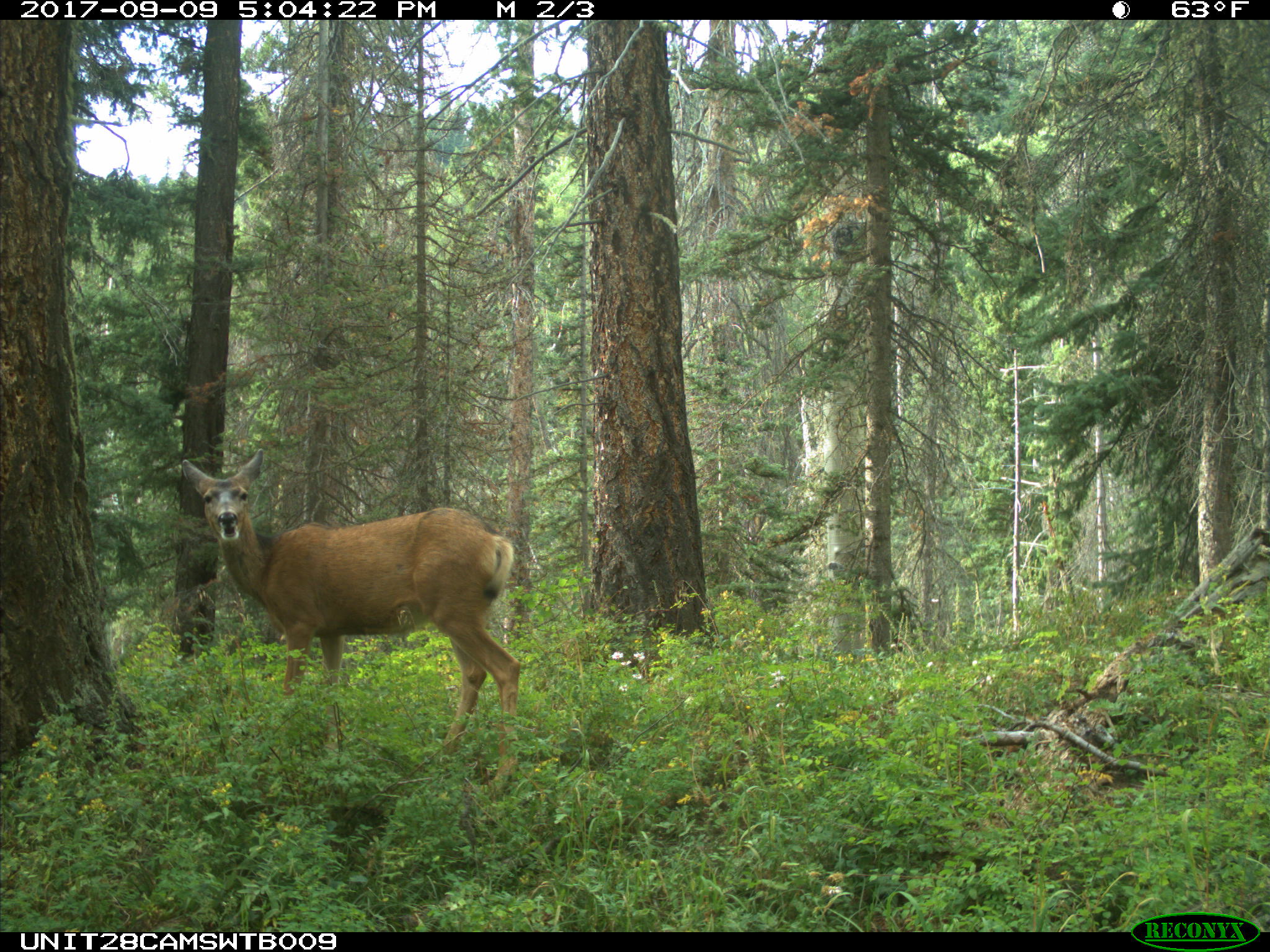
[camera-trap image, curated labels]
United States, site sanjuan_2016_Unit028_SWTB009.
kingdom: Animalia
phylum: Chordata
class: Mammalia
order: Artiodactyla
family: Cervidae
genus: Odocoileus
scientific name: Odocoileus hemionus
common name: mule deer